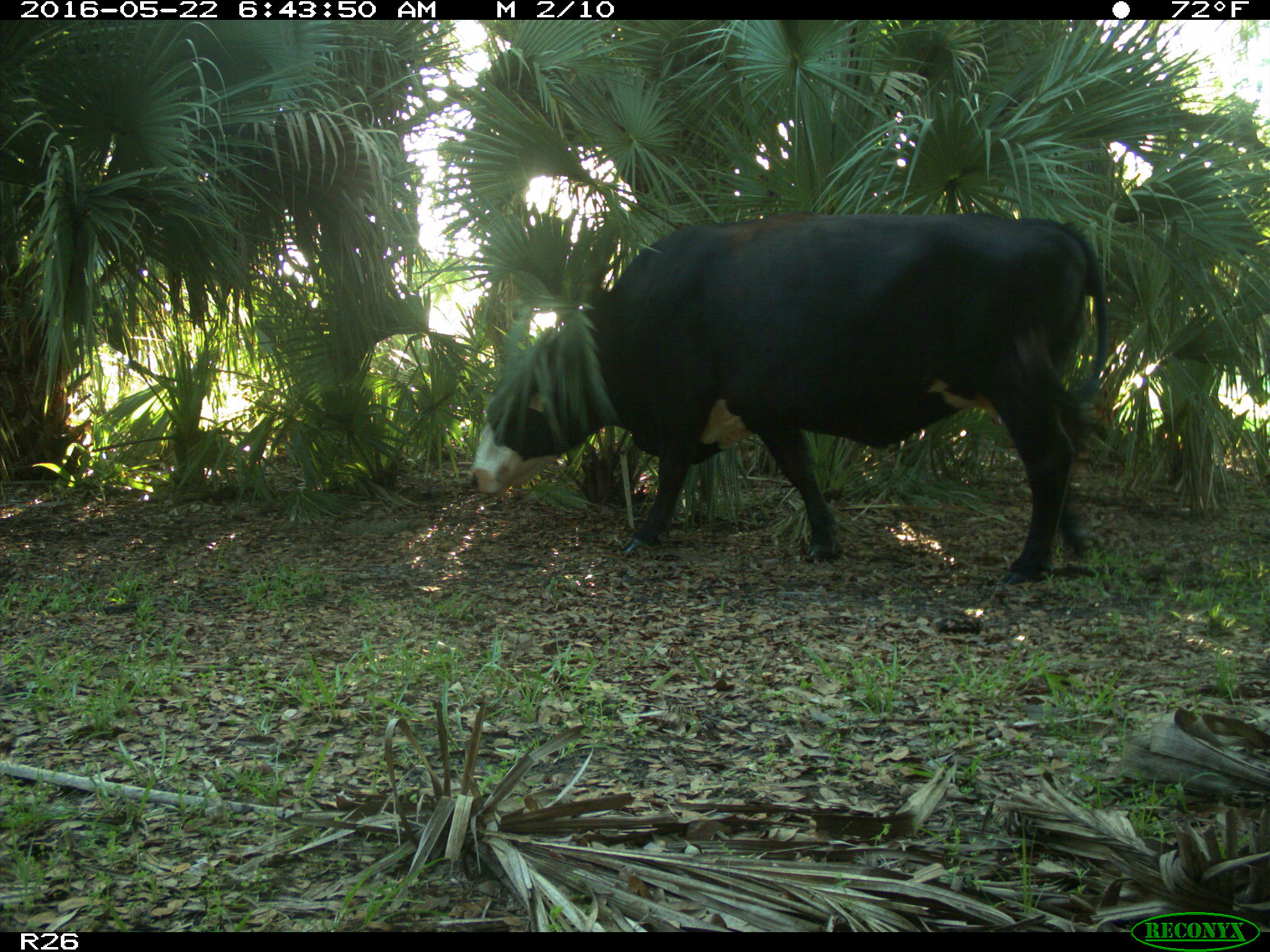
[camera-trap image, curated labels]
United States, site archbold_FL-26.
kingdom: Animalia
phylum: Chordata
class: Mammalia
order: Artiodactyla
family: Bovidae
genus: Bos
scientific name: Bos taurus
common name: domestic cow